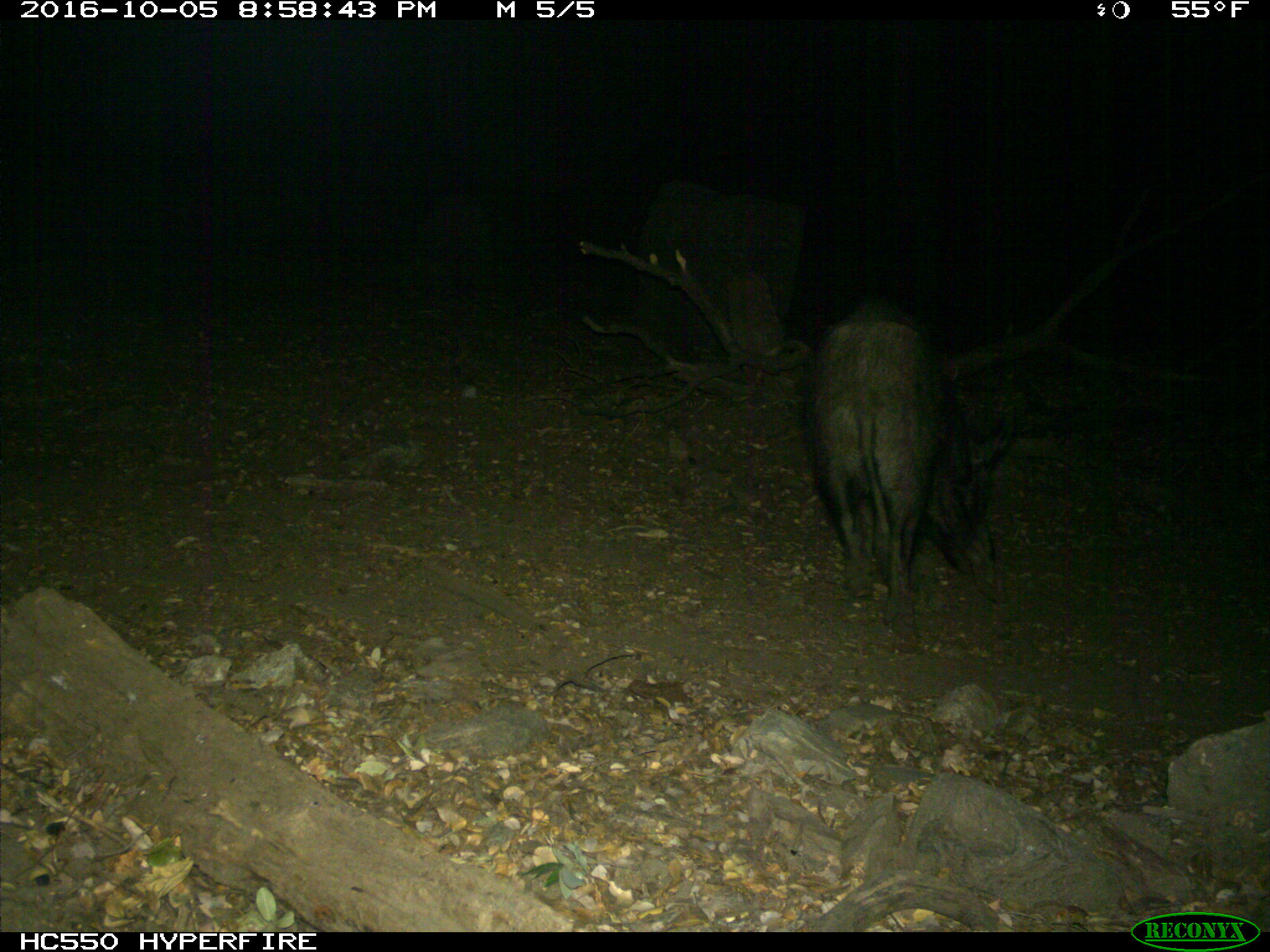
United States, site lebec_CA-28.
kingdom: Animalia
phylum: Chordata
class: Mammalia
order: Artiodactyla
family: Suidae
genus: Sus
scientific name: Sus scrofa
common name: wild boar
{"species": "Sus scrofa (wild boar)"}